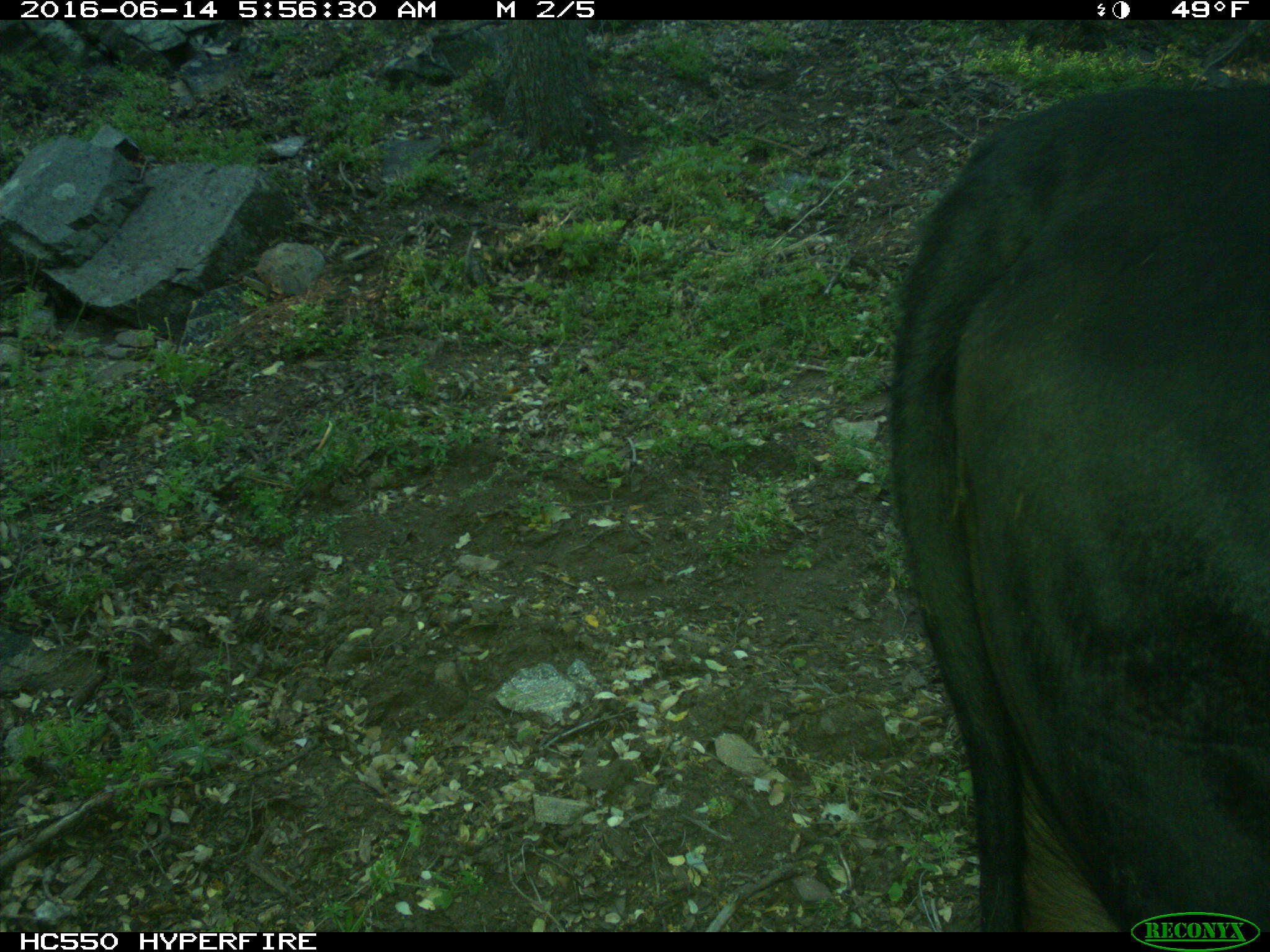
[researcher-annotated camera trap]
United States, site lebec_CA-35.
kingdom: Animalia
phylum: Chordata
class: Mammalia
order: Artiodactyla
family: Bovidae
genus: Bos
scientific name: Bos taurus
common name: domestic cow